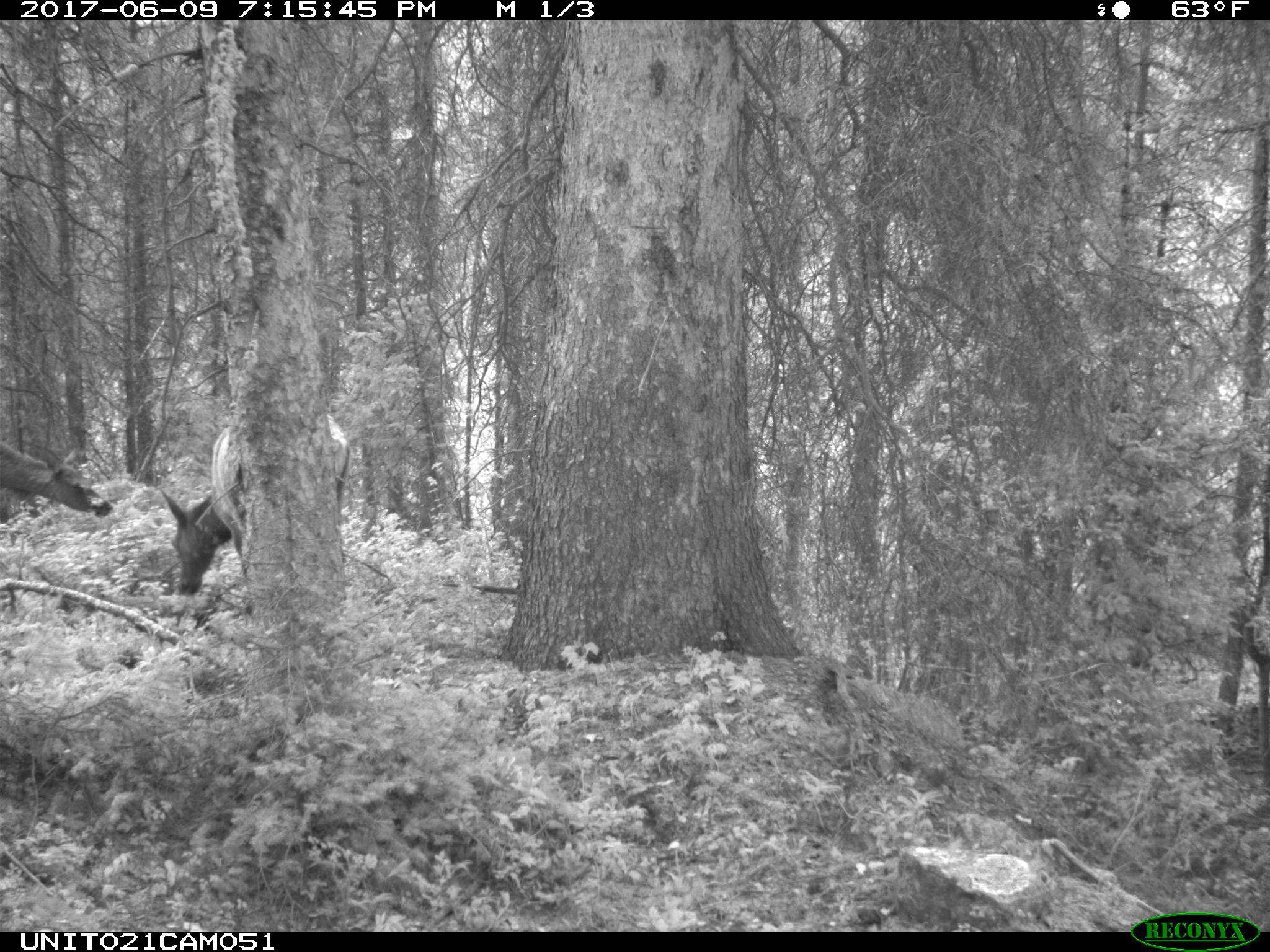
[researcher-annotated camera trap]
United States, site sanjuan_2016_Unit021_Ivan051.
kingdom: Animalia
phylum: Chordata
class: Mammalia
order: Artiodactyla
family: Cervidae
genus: Cervus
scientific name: Cervus elaphus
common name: red deer